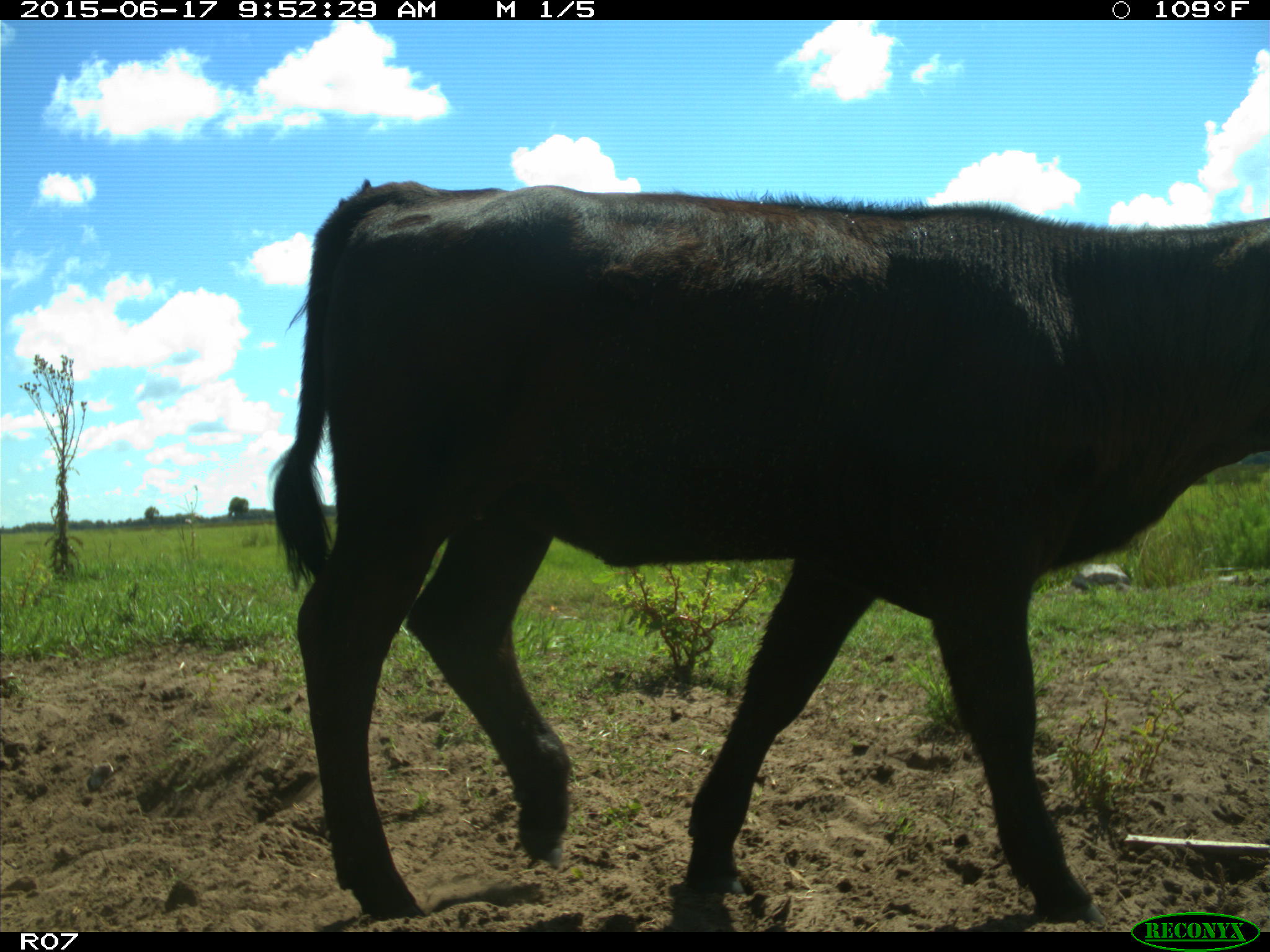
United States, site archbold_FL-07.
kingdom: Animalia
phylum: Chordata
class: Mammalia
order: Artiodactyla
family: Bovidae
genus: Bos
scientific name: Bos taurus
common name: domestic cow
Bos taurus (domestic cow).